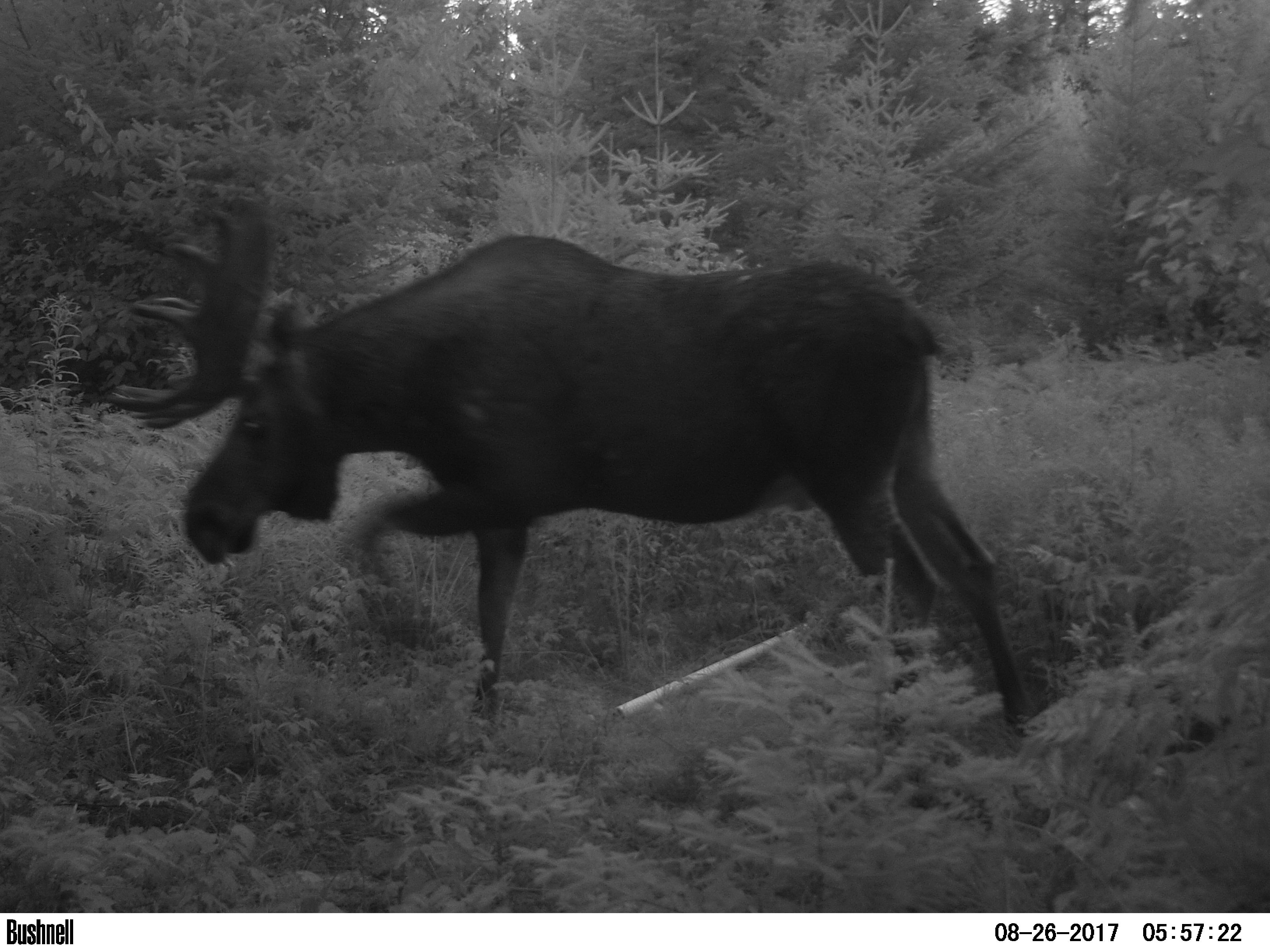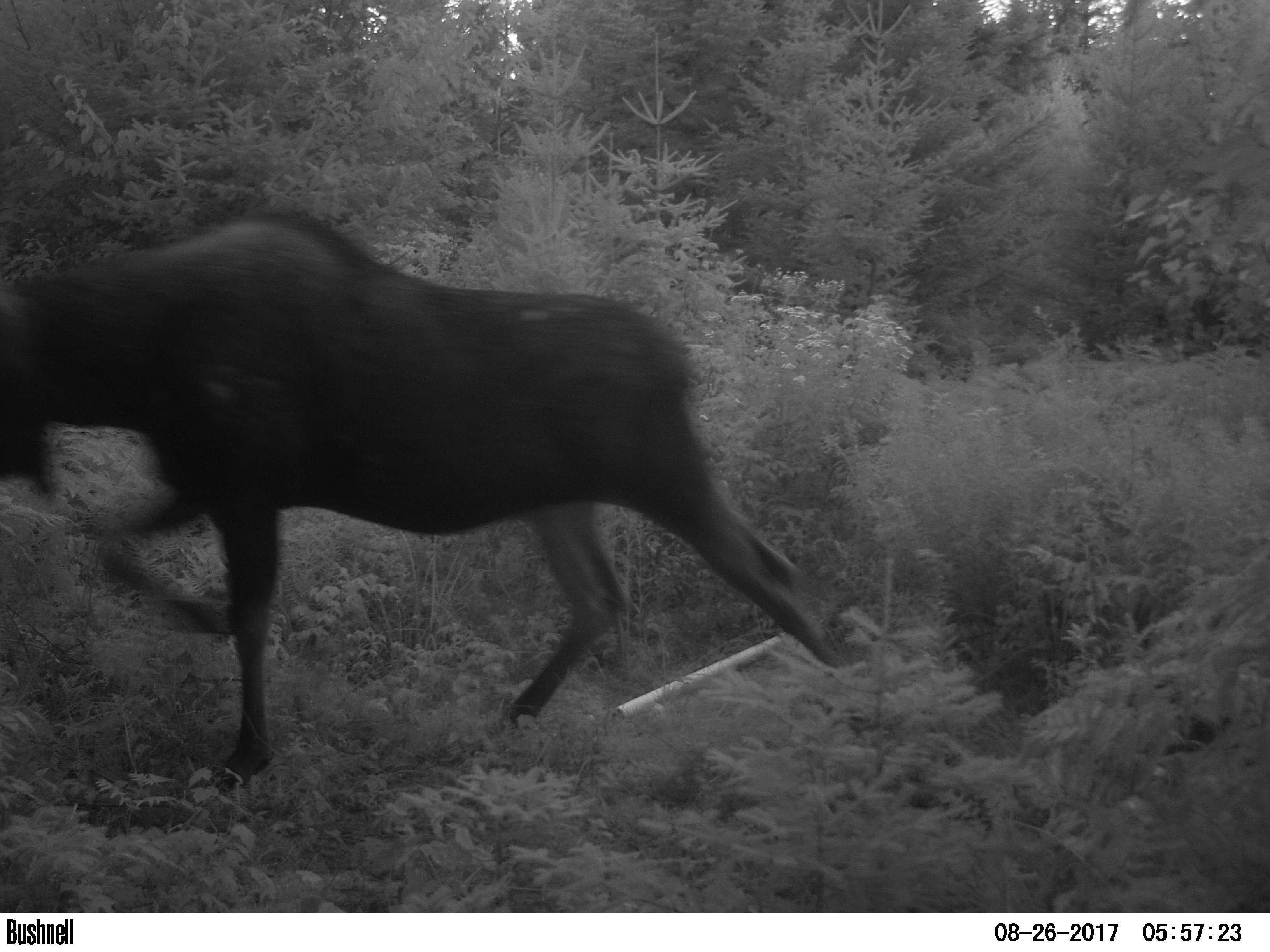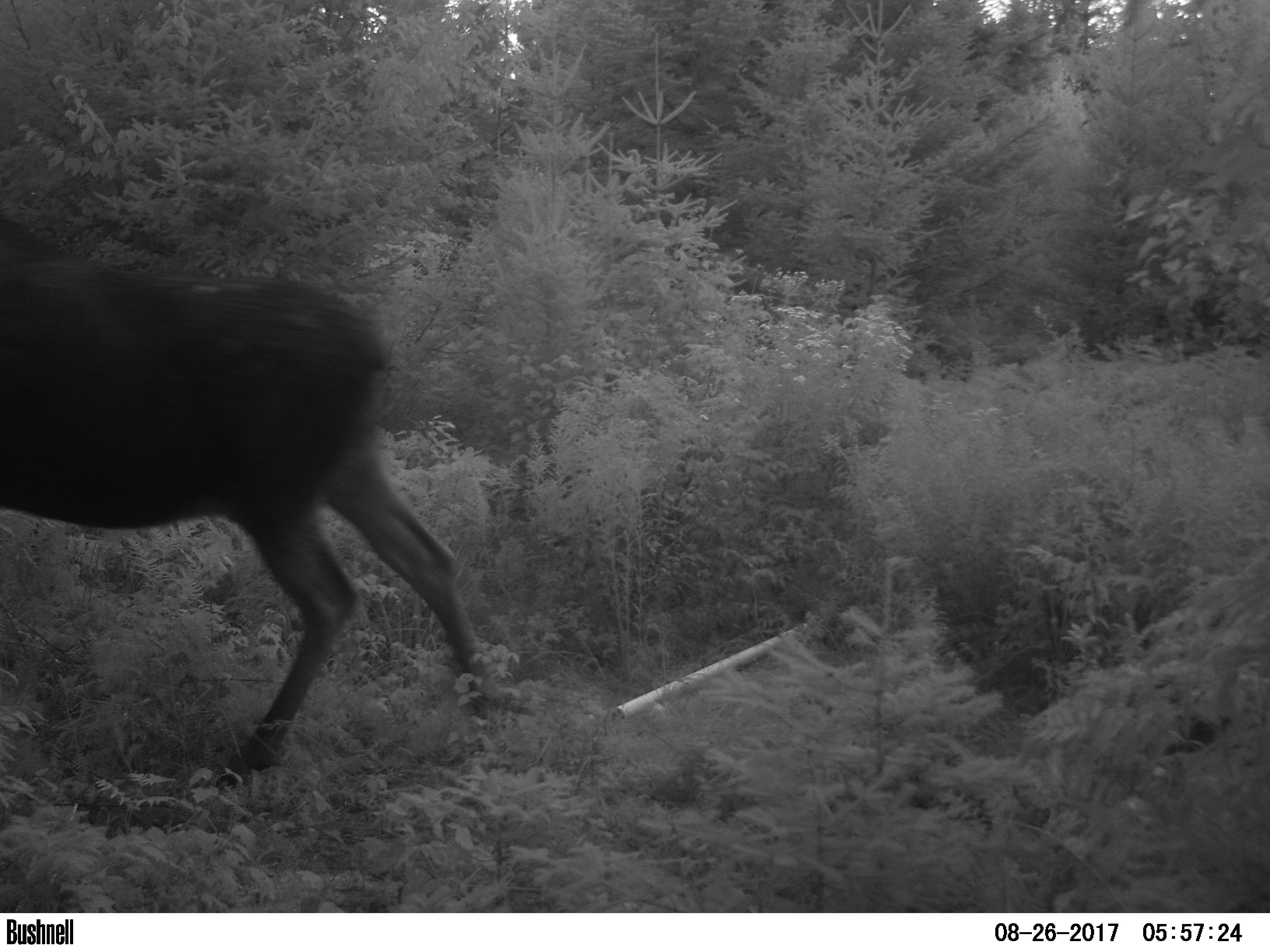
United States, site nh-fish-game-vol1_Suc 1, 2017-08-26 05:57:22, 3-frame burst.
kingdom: Animalia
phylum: Chordata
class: Mammalia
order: Artiodactyla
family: Cervidae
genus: Alces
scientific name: Alces alces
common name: moose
Moose (Alces alces).